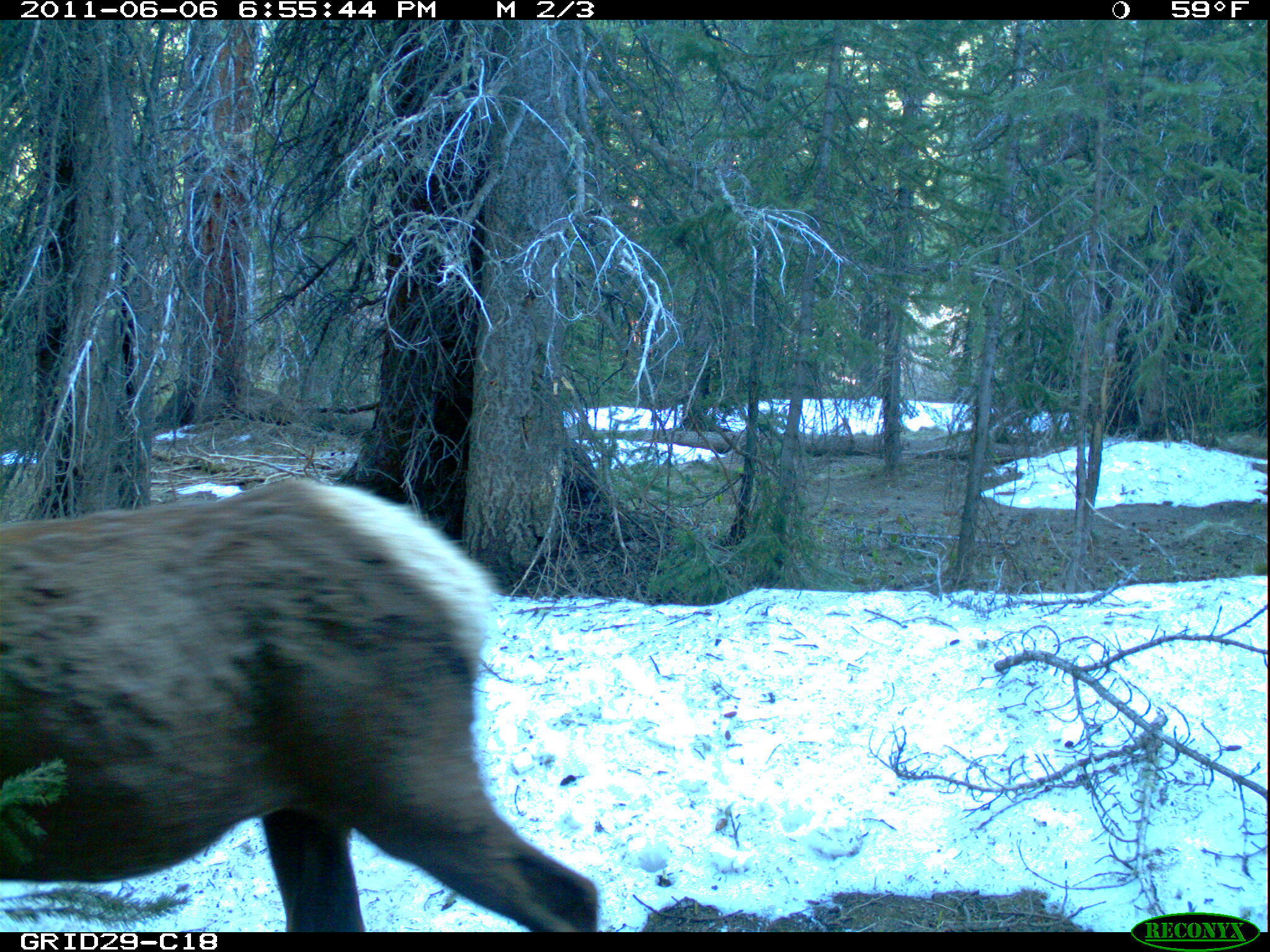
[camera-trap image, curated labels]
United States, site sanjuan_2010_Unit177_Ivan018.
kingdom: Animalia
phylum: Chordata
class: Mammalia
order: Artiodactyla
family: Cervidae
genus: Cervus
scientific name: Cervus elaphus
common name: red deer